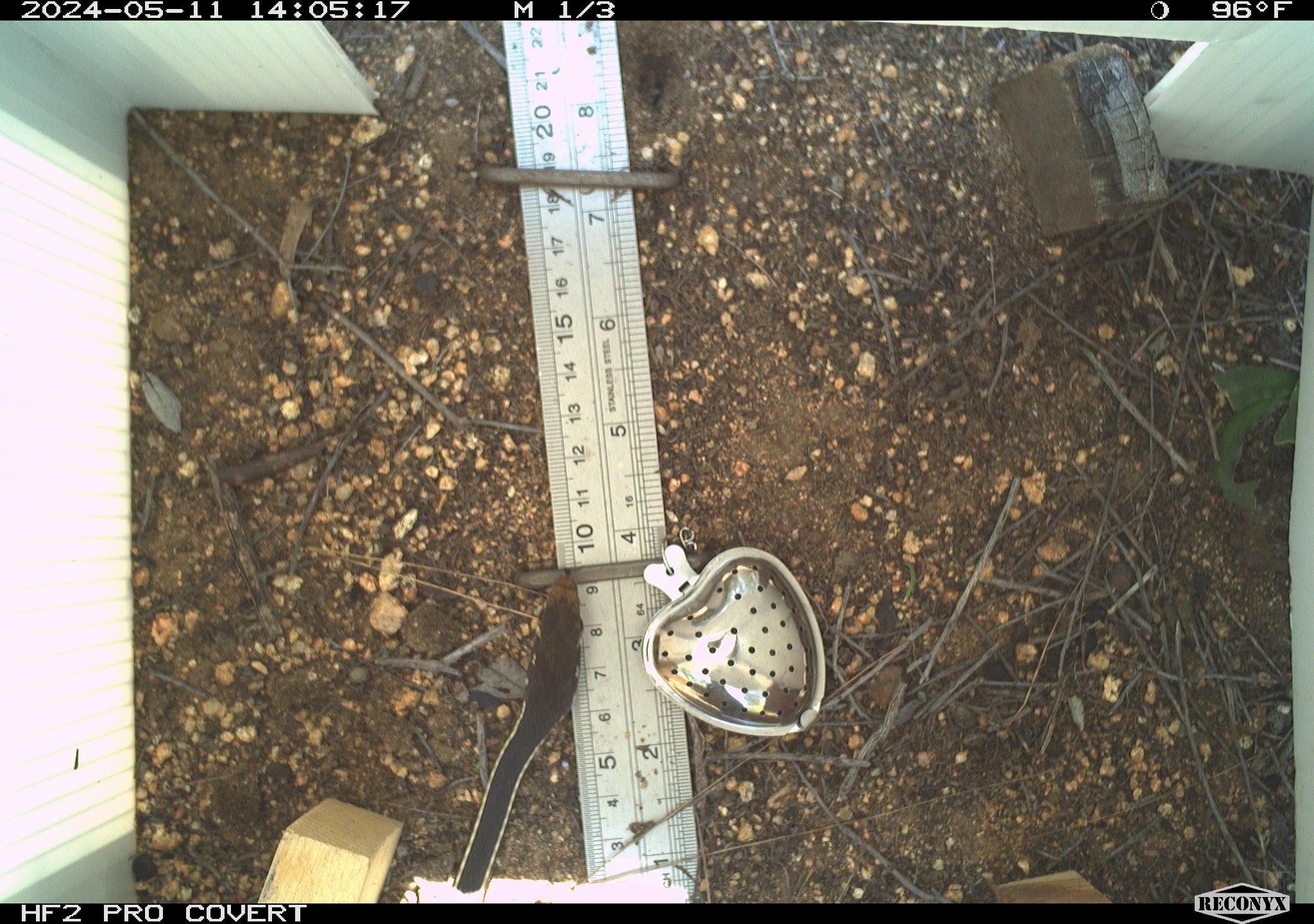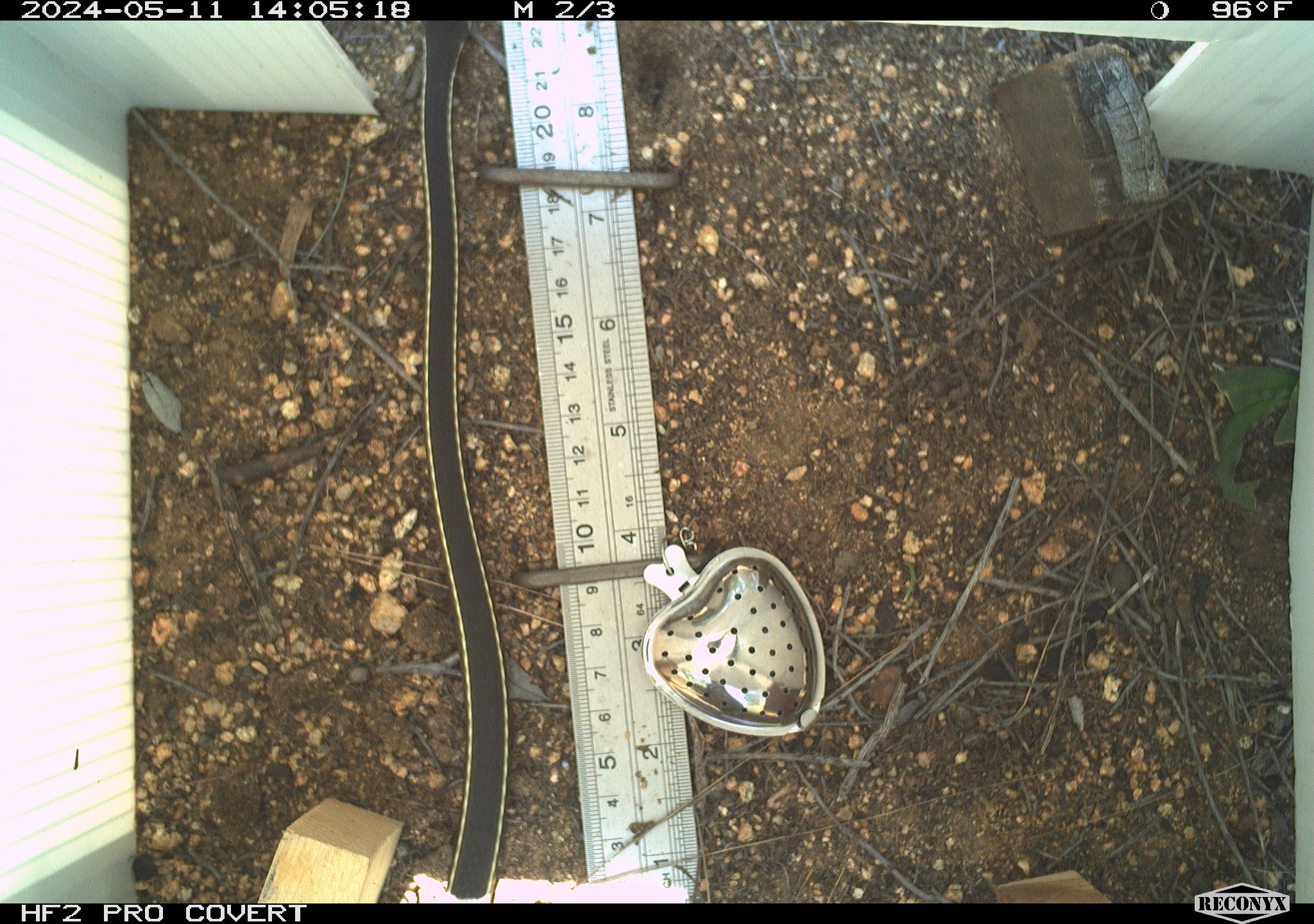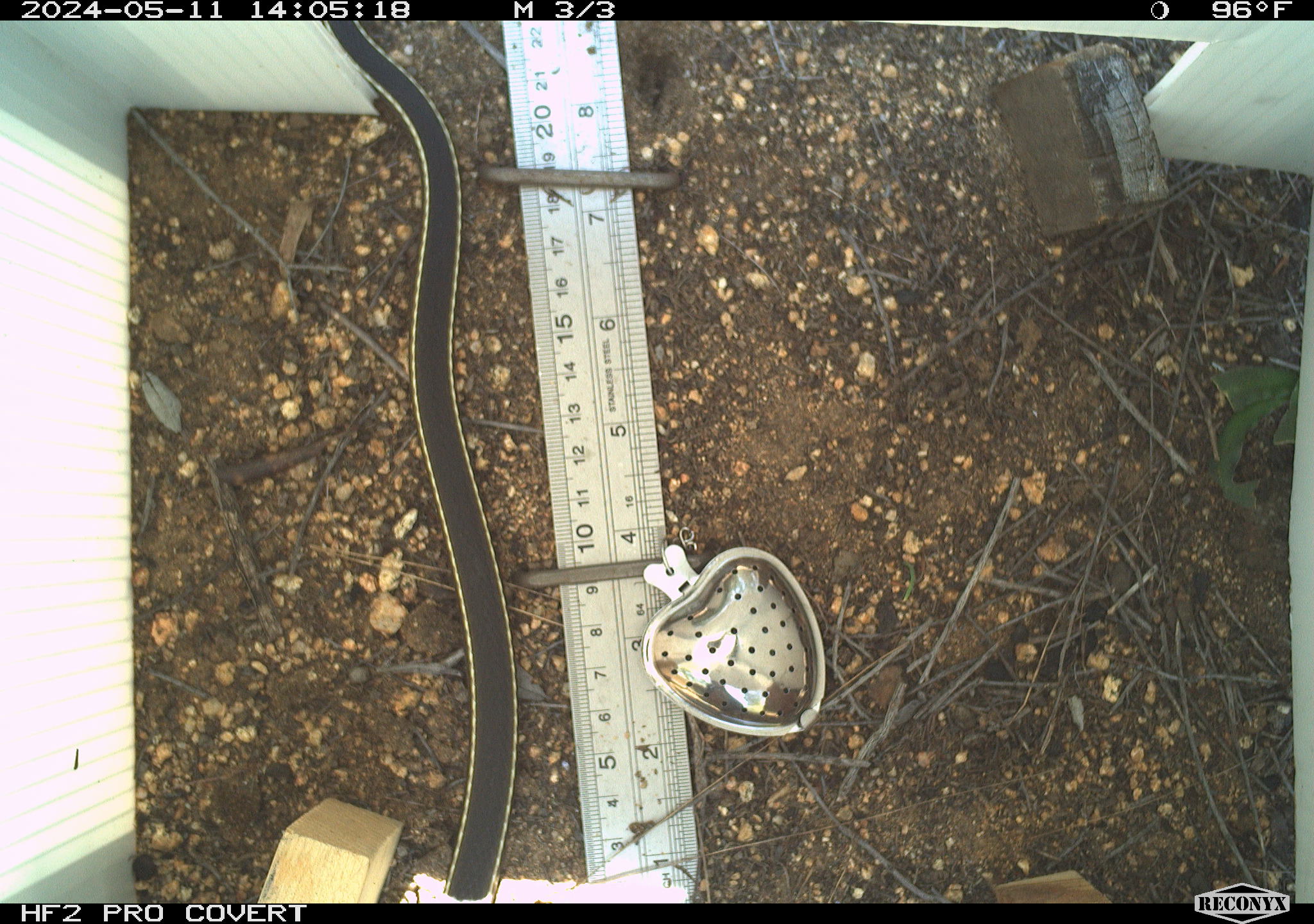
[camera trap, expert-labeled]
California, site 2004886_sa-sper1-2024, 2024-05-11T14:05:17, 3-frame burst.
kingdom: Animalia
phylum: Chordata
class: Reptilia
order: Squamata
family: Colubridae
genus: Masticophis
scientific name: Masticophis lateralis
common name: striped racer